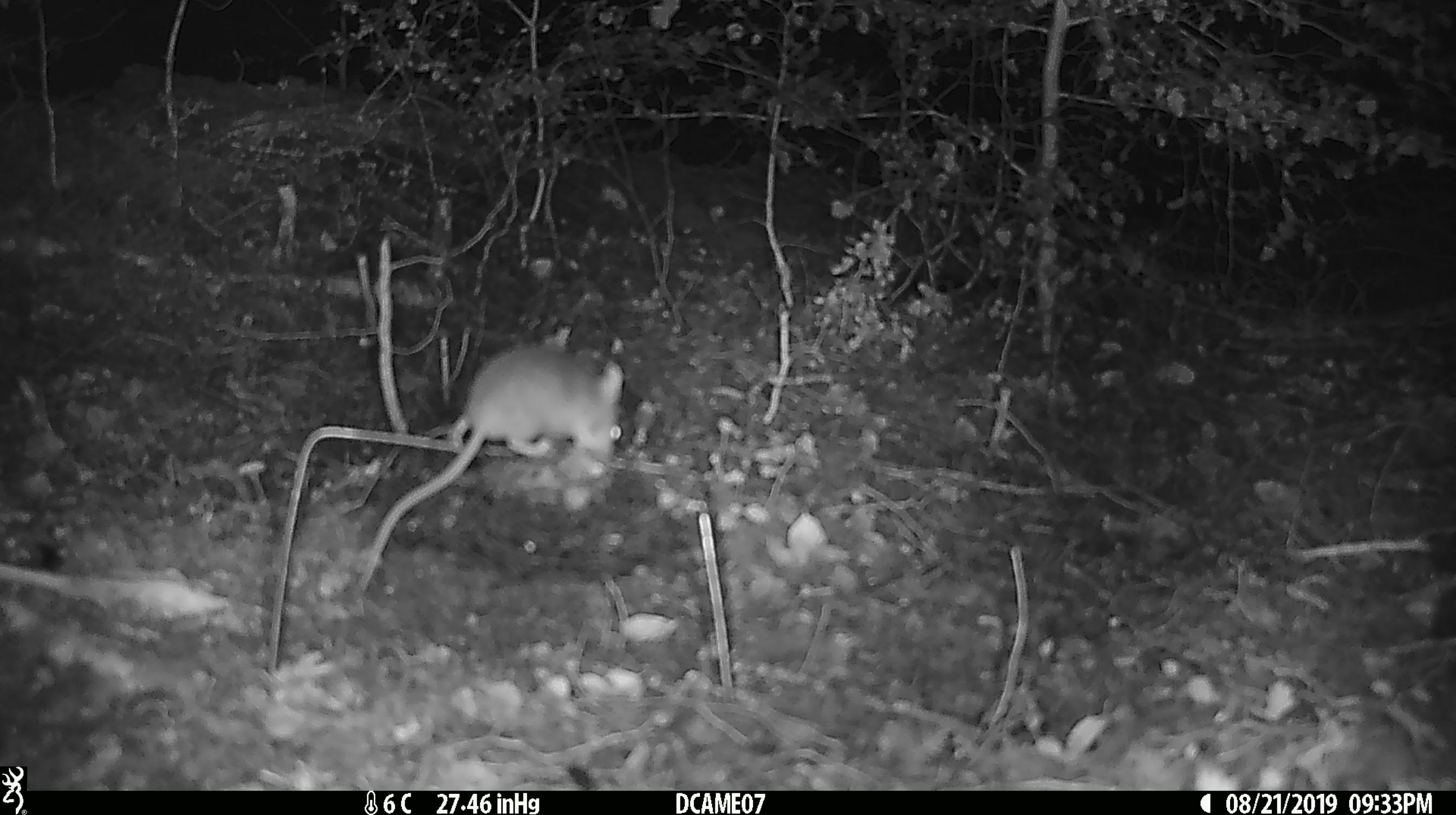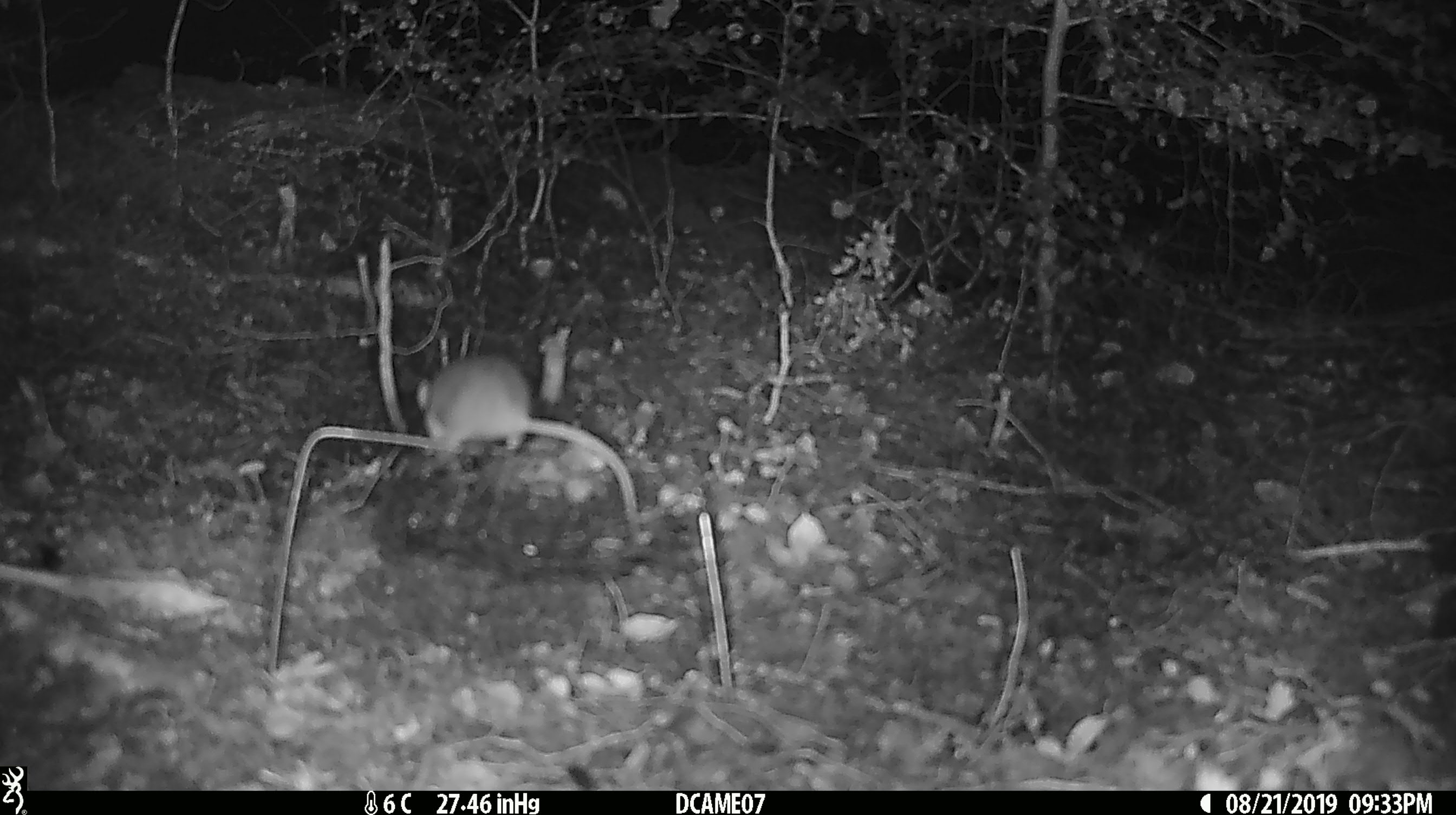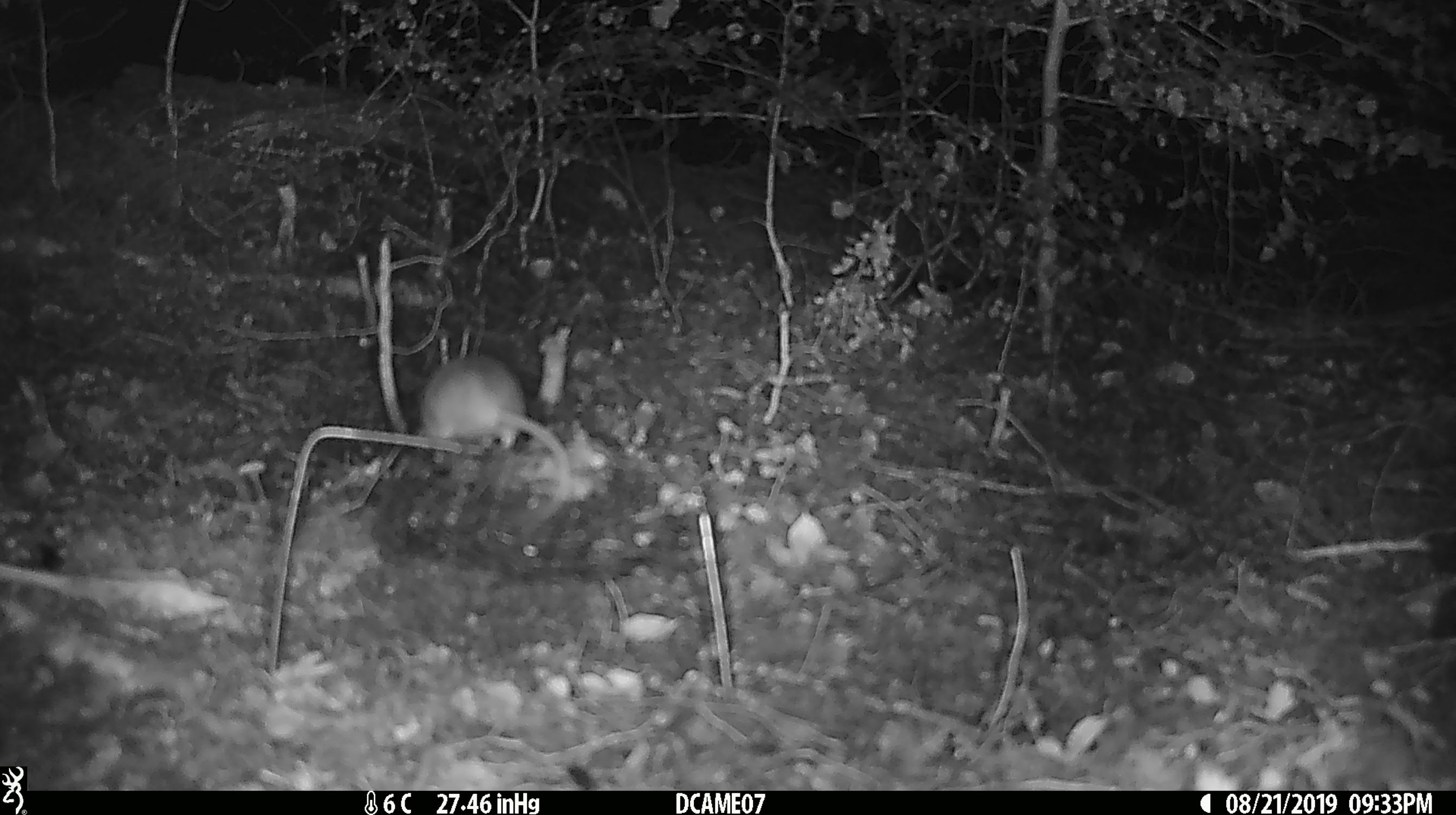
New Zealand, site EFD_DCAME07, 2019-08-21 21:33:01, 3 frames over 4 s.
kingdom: Animalia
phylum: Chordata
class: Mammalia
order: Rodentia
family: Muridae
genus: Mus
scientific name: Mus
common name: mouse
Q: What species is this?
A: Mouse (Mus).